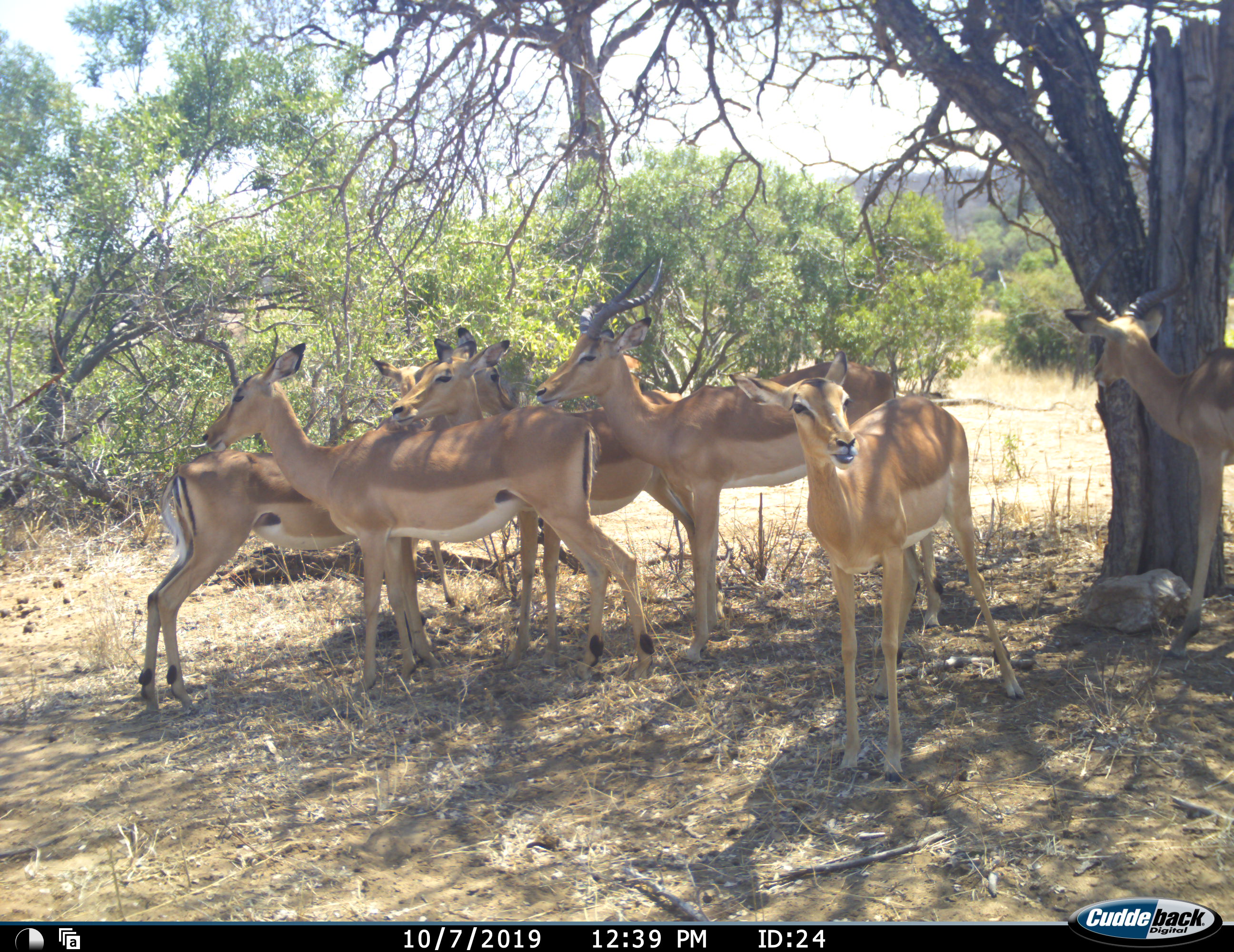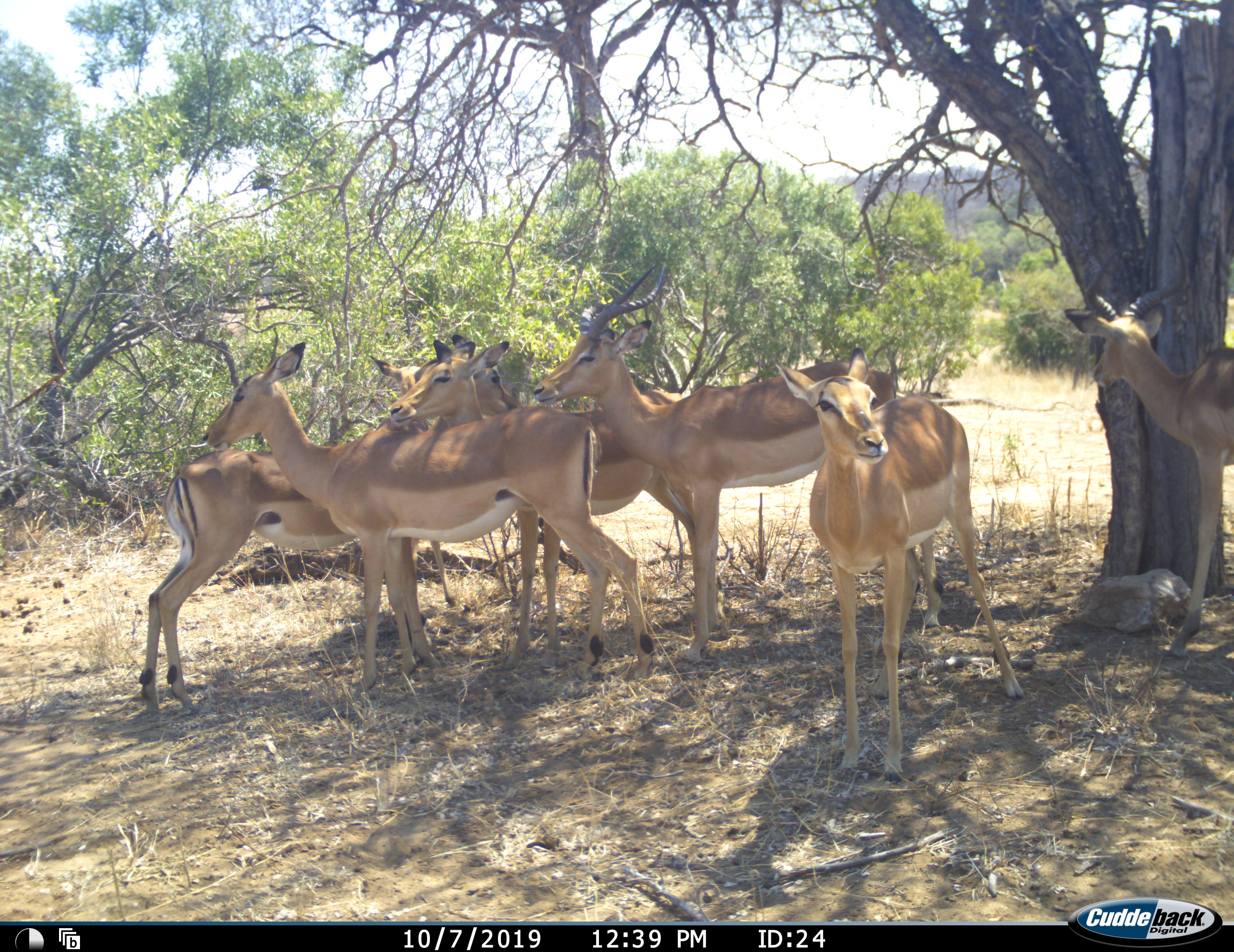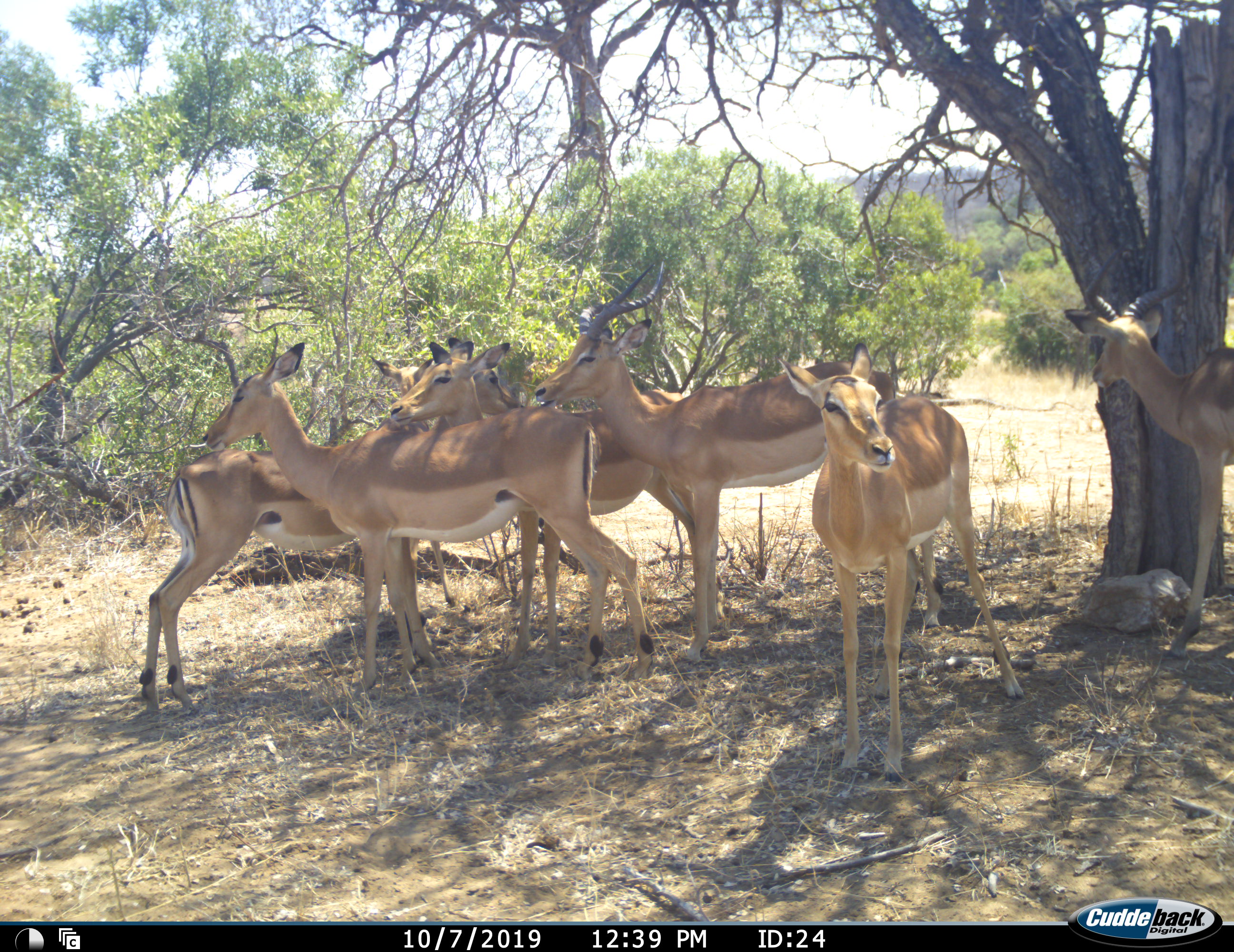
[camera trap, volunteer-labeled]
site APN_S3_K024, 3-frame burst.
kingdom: Animalia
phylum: Chordata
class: Mammalia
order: Artiodactyla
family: Bovidae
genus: Aepyceros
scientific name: Aepyceros melampus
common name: impala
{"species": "impala (Aepyceros melampus)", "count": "7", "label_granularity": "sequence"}